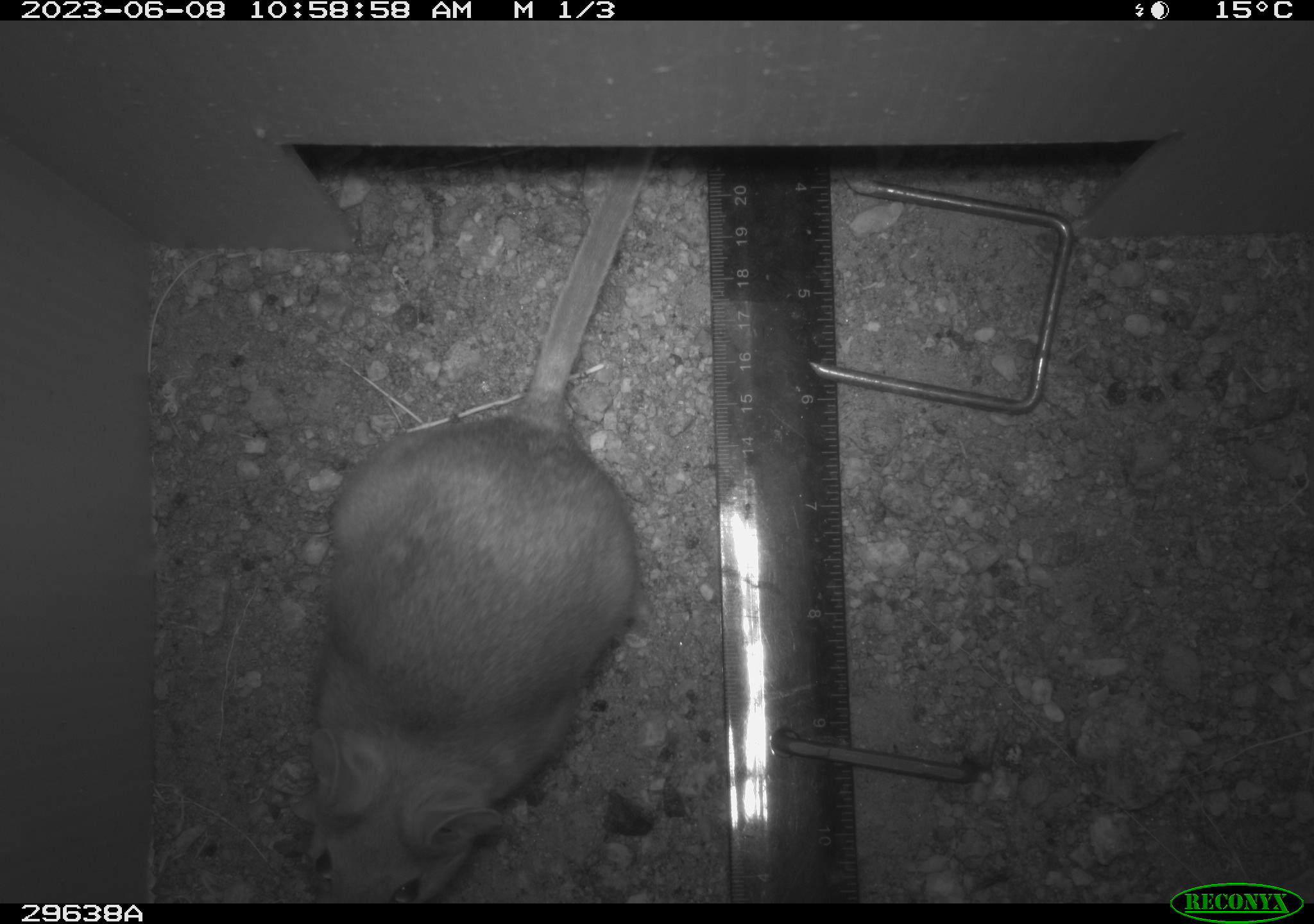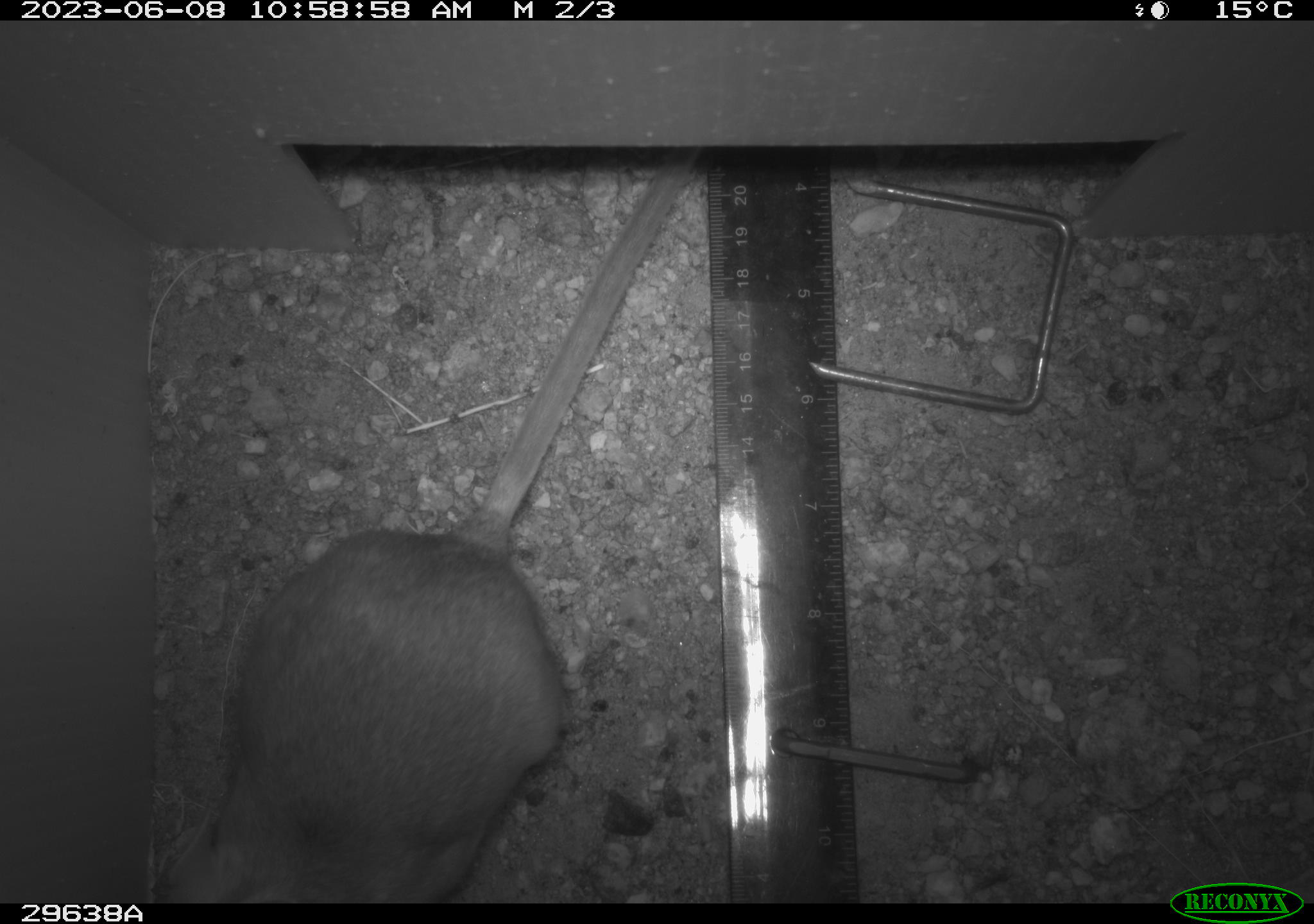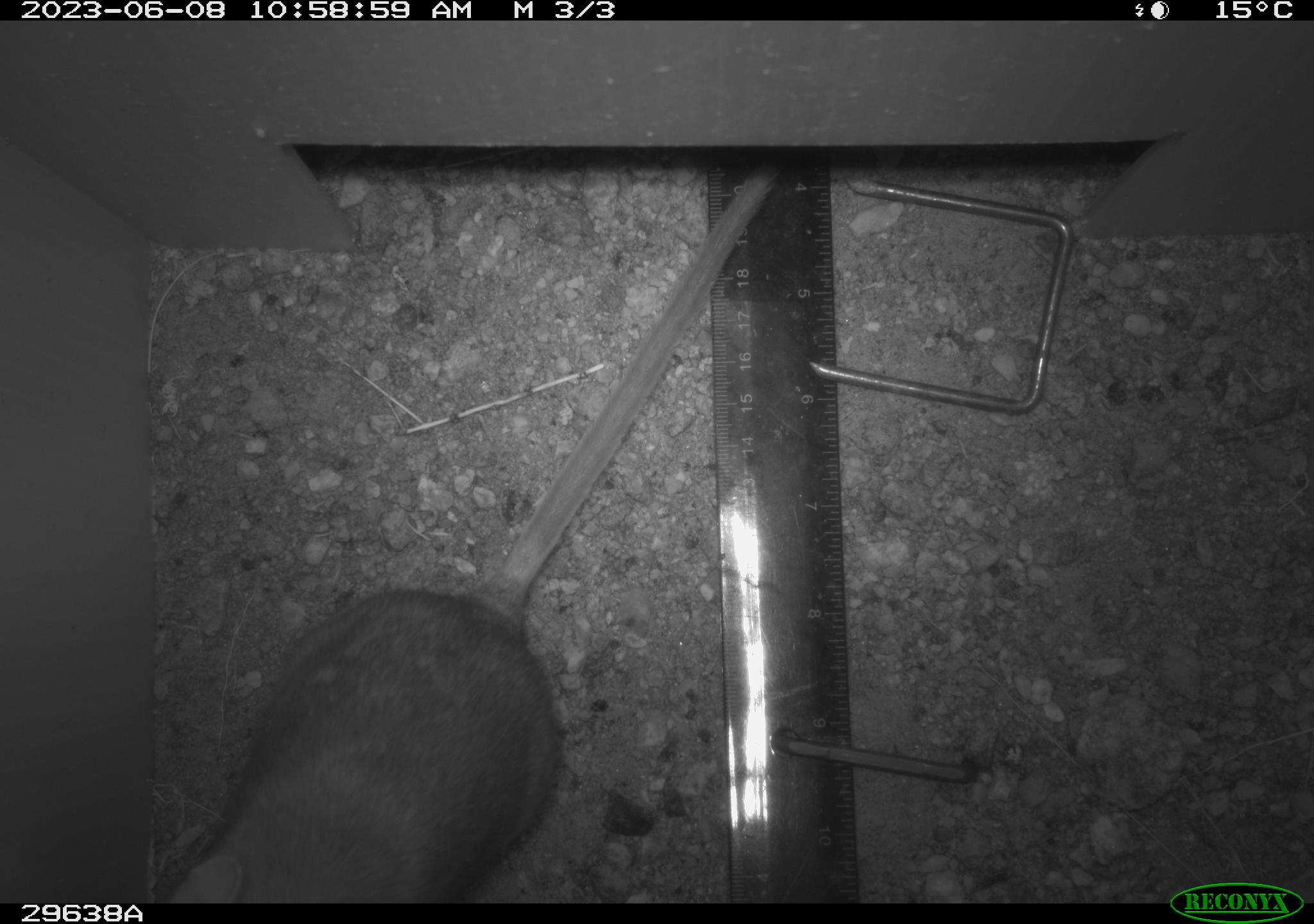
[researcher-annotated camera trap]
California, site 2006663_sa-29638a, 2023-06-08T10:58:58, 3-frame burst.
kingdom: Animalia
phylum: Chordata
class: Mammalia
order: Rodentia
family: Cricetidae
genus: Neotoma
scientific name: Neotoma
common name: pack rat or woodrat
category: neotoma species